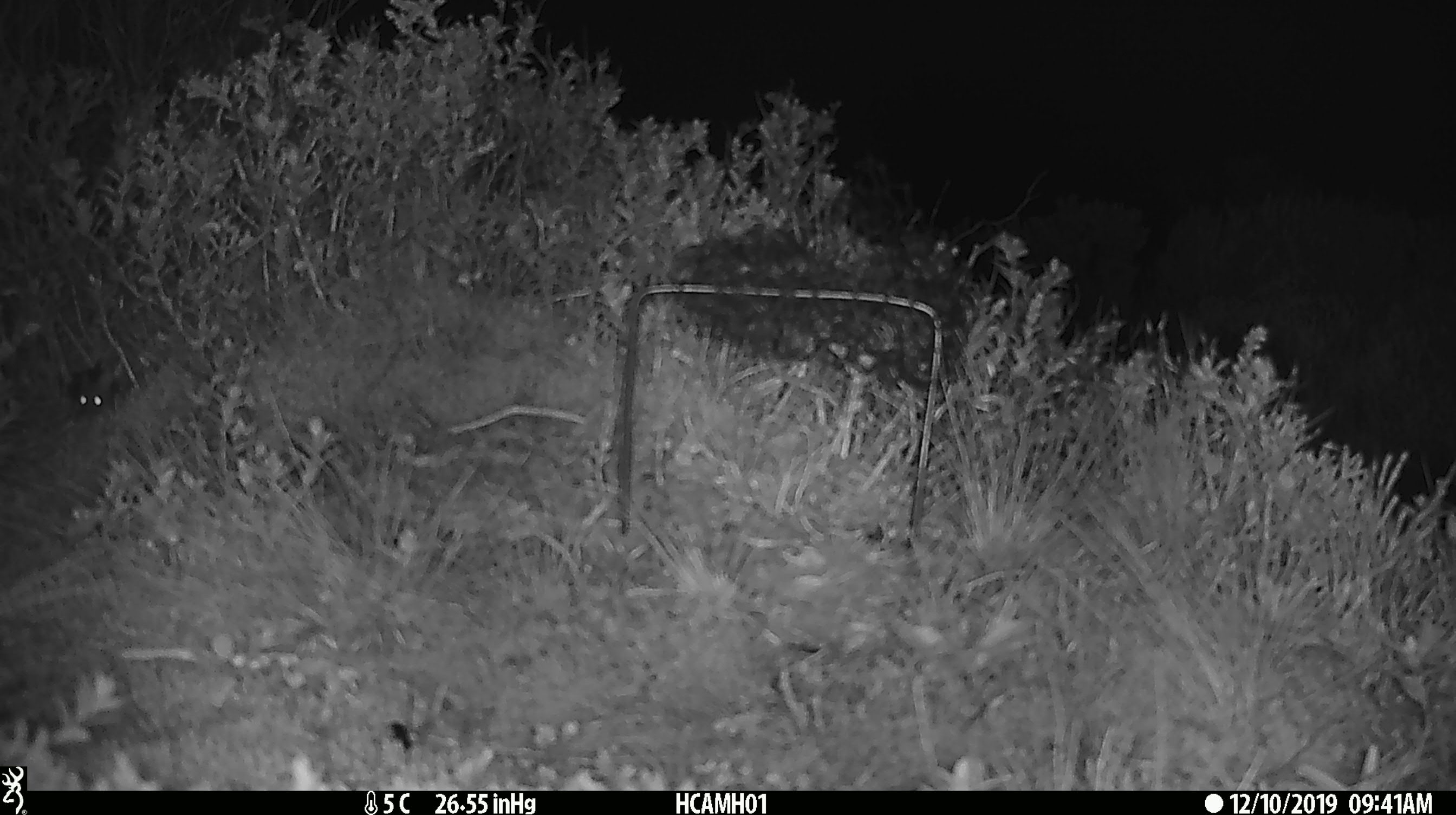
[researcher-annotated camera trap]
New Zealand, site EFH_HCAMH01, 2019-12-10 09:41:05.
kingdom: Animalia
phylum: Chordata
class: Mammalia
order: Rodentia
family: Muridae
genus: Mus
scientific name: Mus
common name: mouse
Mouse (Mus).